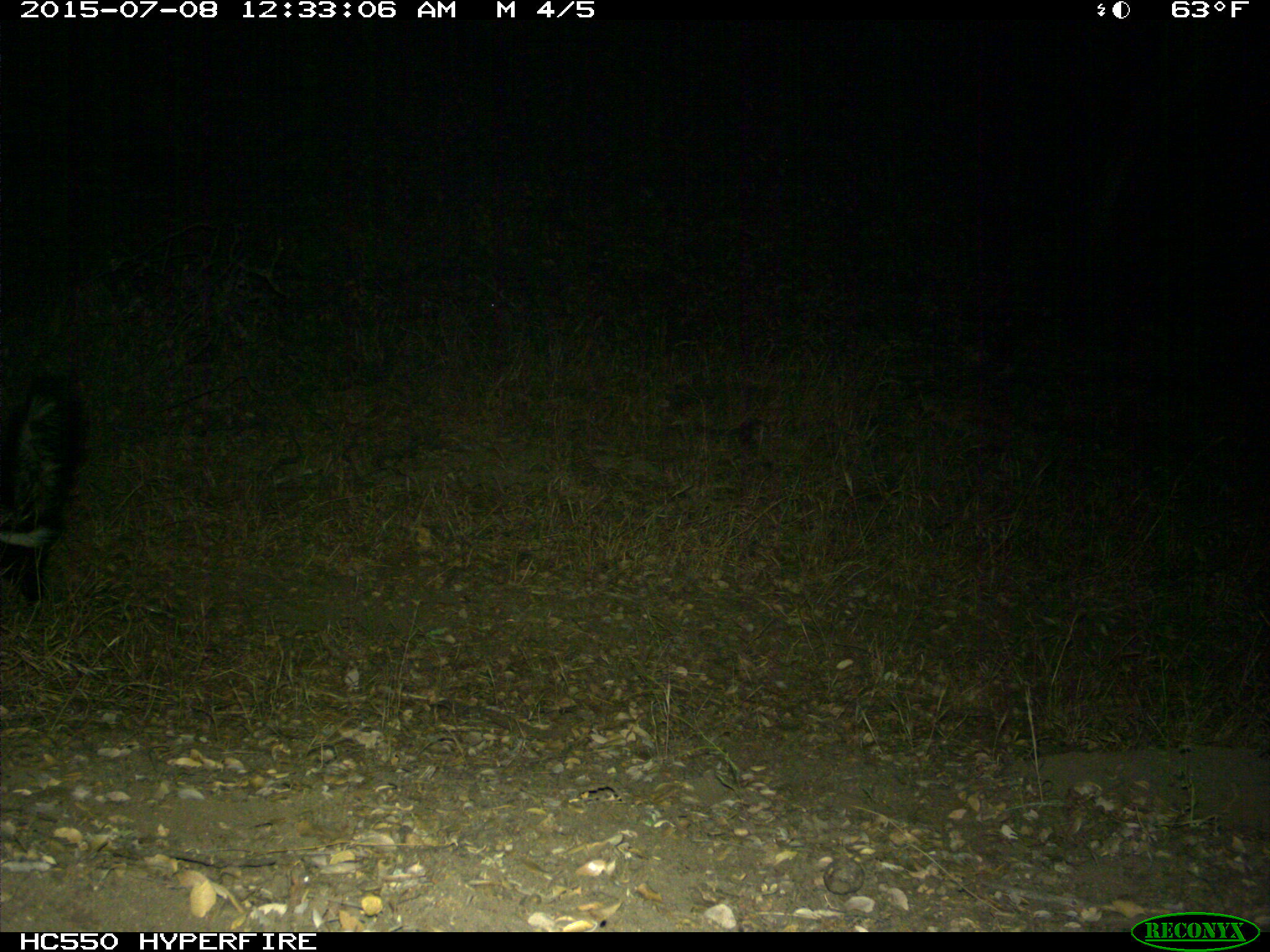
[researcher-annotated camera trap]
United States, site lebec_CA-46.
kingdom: Animalia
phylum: Chordata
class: Mammalia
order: Carnivora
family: Mephitidae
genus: Mephitis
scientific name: Mephitis mephitis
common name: striped skunk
Mephitis mephitis (striped skunk).